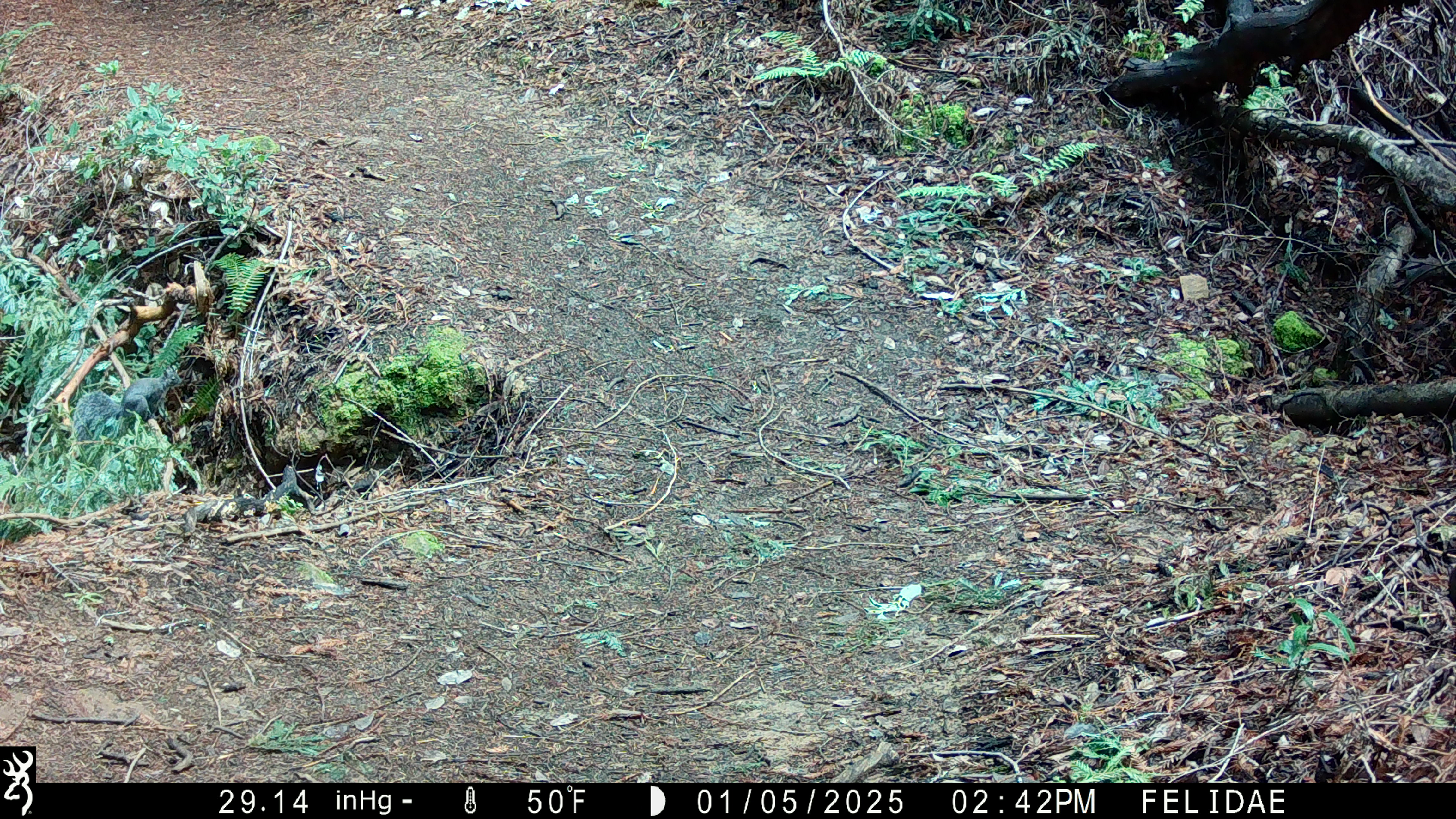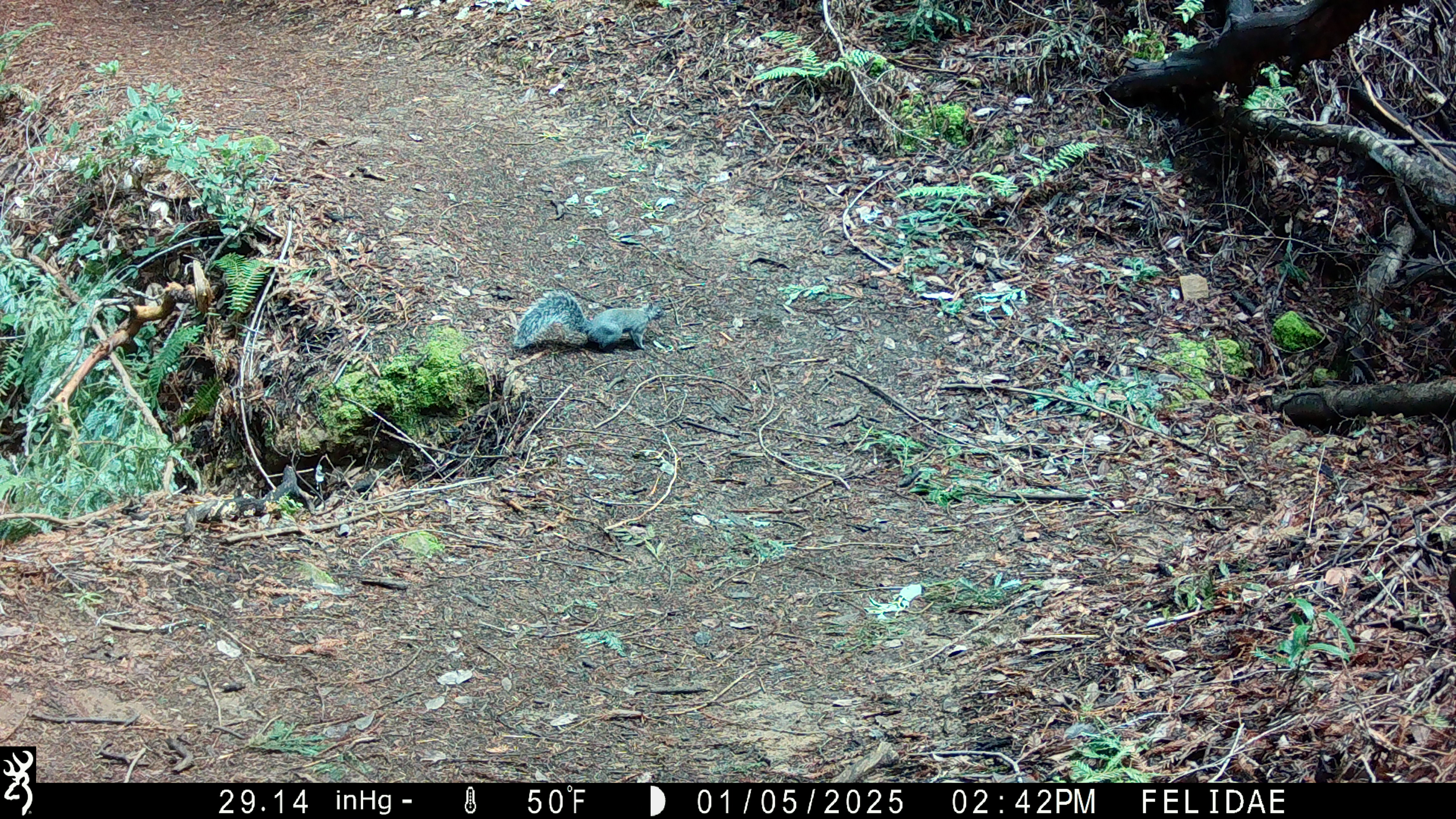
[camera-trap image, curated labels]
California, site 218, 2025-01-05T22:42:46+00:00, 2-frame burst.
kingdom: Animalia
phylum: Chordata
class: Mammalia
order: Rodentia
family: Sciuridae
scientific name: Sciuridae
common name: squirrel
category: unknown squirrel